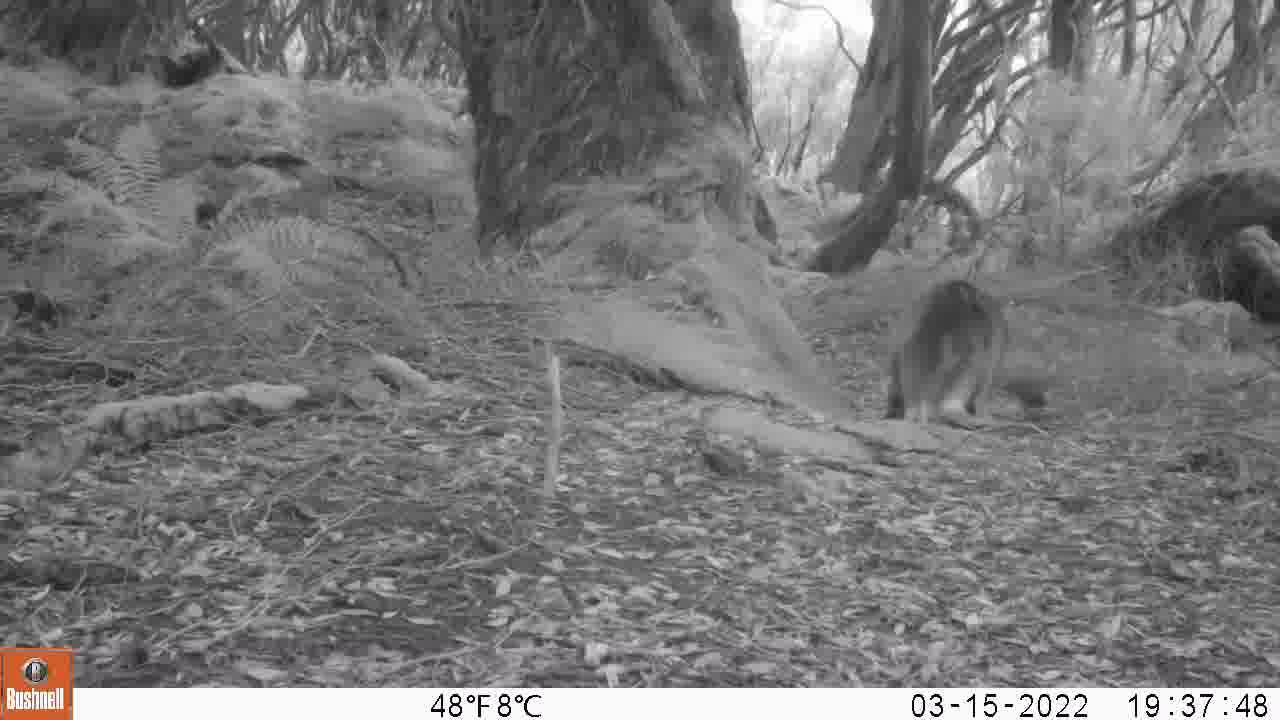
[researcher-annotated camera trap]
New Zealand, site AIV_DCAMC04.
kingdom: Animalia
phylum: Chordata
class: Mammalia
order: Carnivora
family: Otariidae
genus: Phocarctos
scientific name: Phocarctos hookeri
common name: new zealand sea lion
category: sealion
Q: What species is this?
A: Sealion (new zealand sea lion) (Phocarctos hookeri).